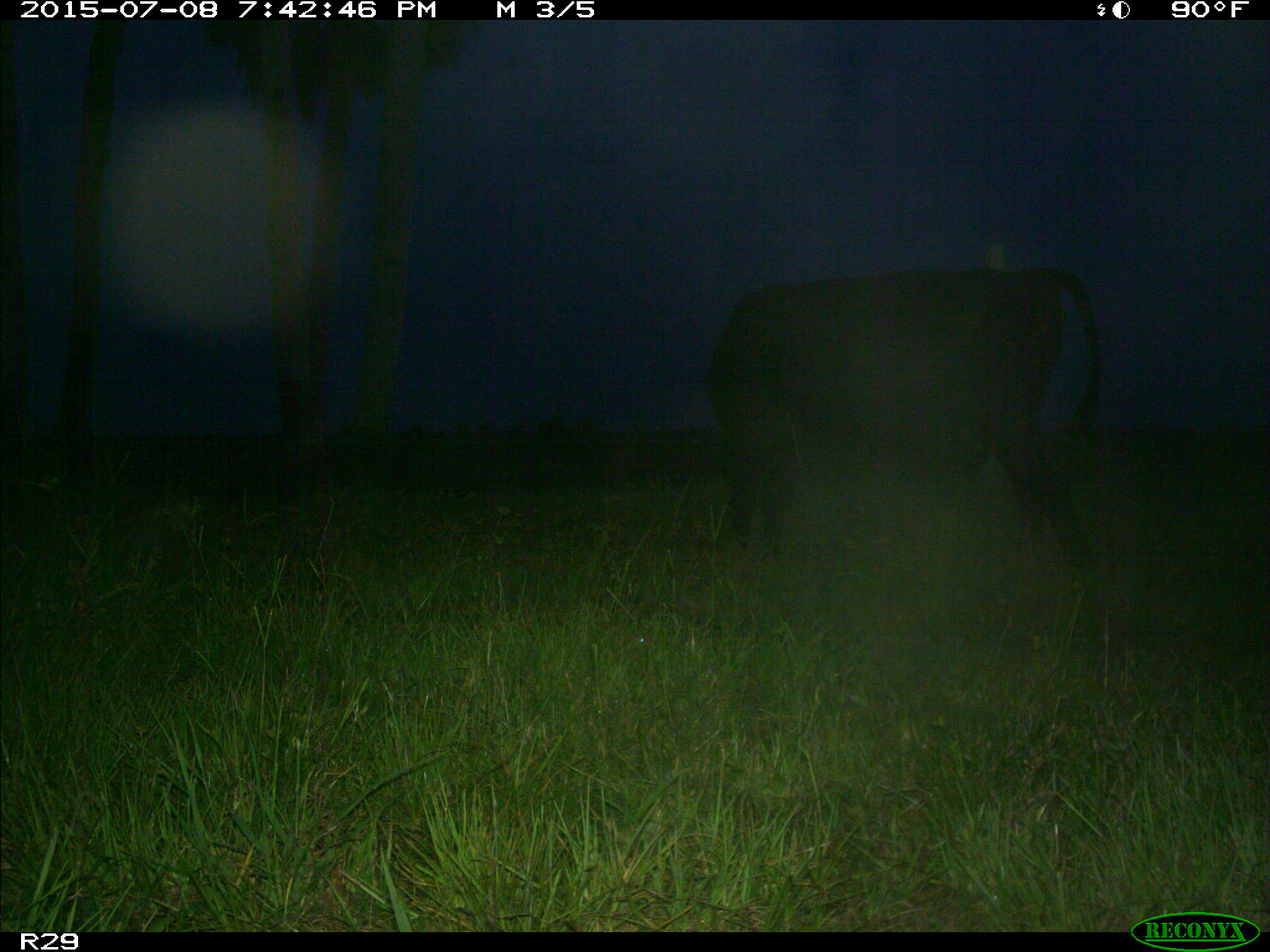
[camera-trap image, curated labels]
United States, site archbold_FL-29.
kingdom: Animalia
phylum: Chordata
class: Mammalia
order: Artiodactyla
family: Bovidae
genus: Bos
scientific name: Bos taurus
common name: domestic cow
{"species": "Bos taurus (domestic cow)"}